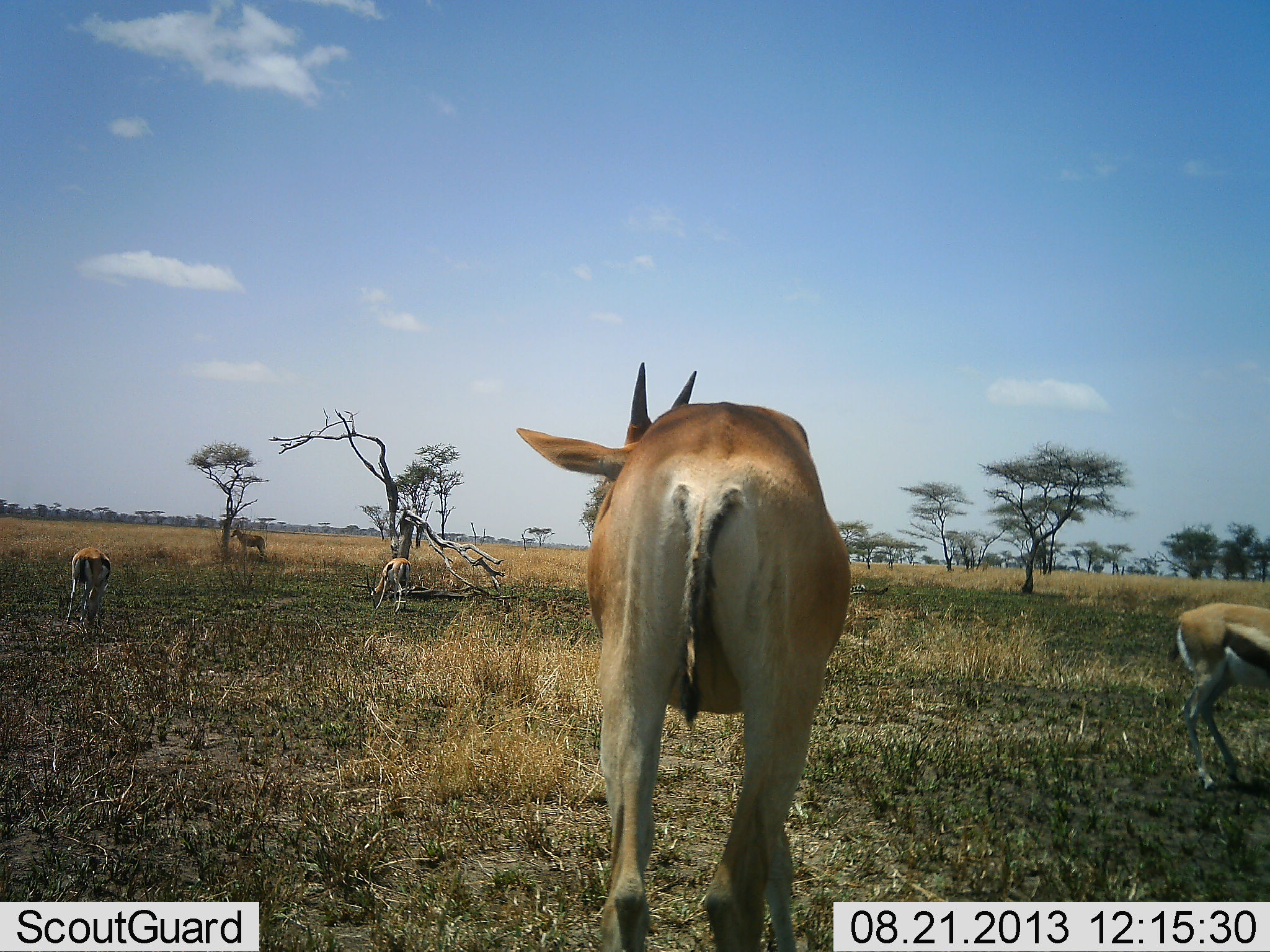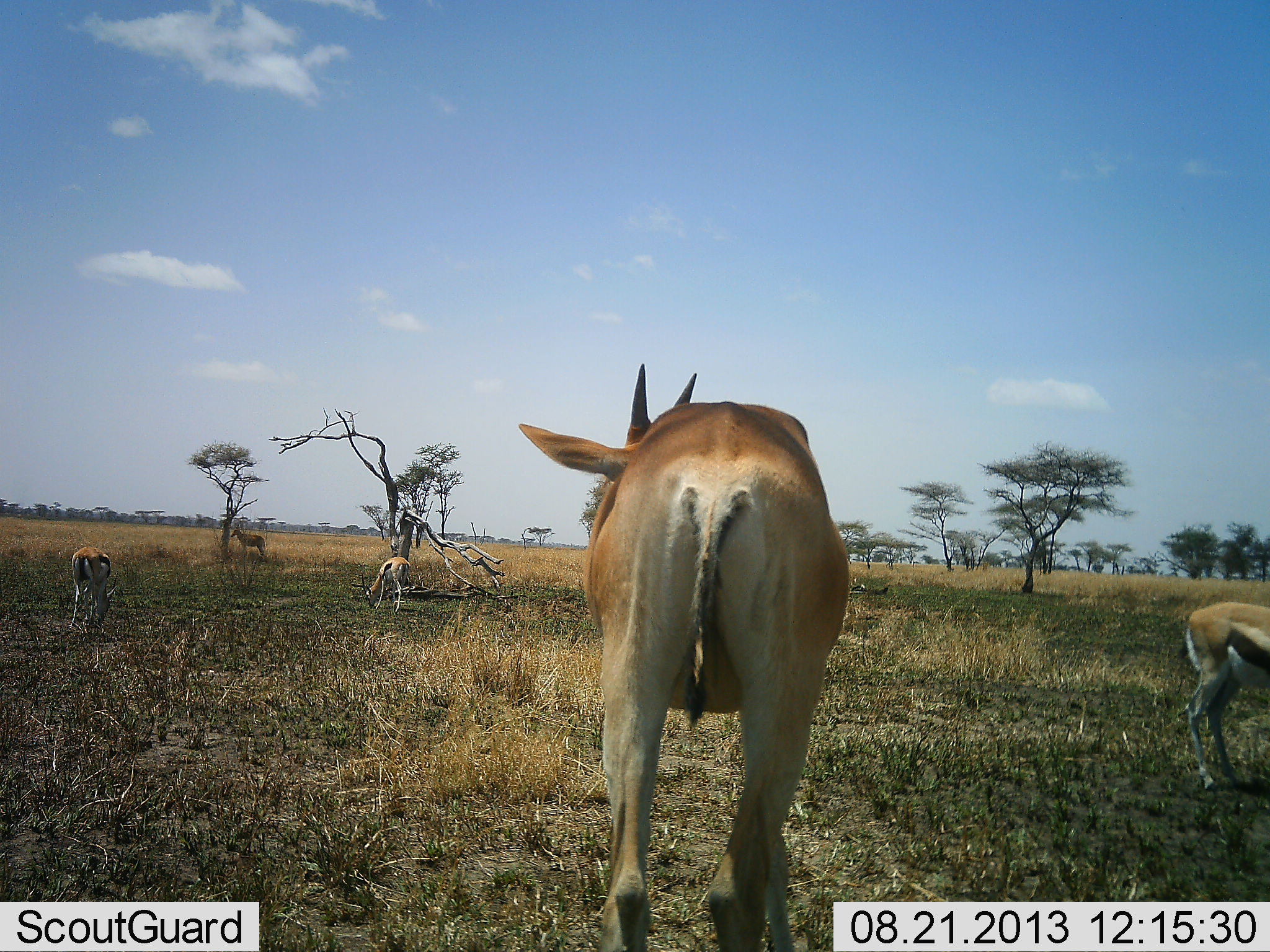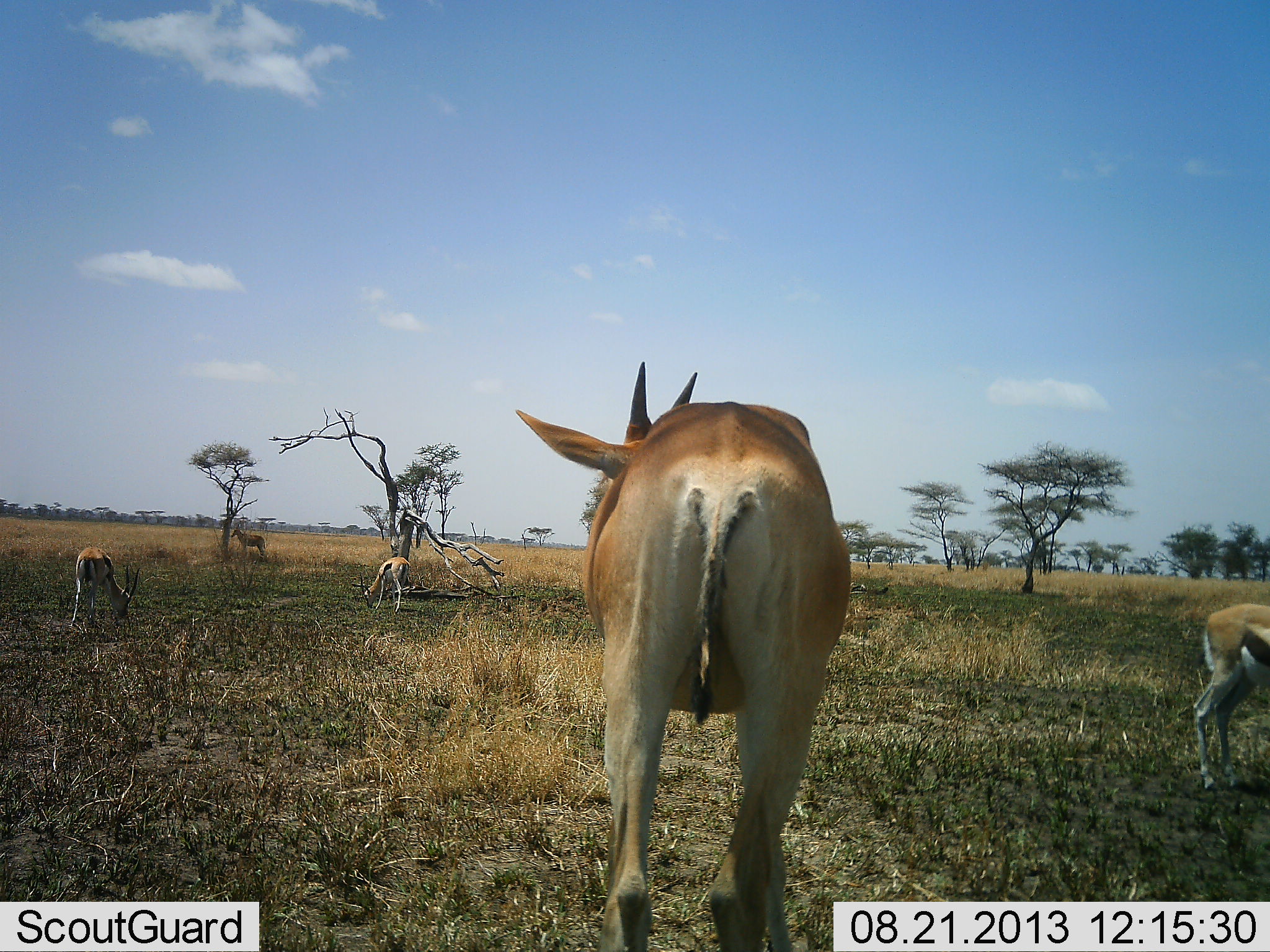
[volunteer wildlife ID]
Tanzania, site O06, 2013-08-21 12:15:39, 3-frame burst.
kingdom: Animalia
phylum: Chordata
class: Mammalia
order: Artiodactyla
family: Bovidae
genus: Eudorcas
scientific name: Eudorcas thomsonii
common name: thomson's gazelle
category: gazellethomsons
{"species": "gazellethomsons (thomson's gazelle) (Eudorcas thomsonii)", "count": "4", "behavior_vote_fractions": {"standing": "59%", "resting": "0%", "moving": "9%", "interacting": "3%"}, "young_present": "3%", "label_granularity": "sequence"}